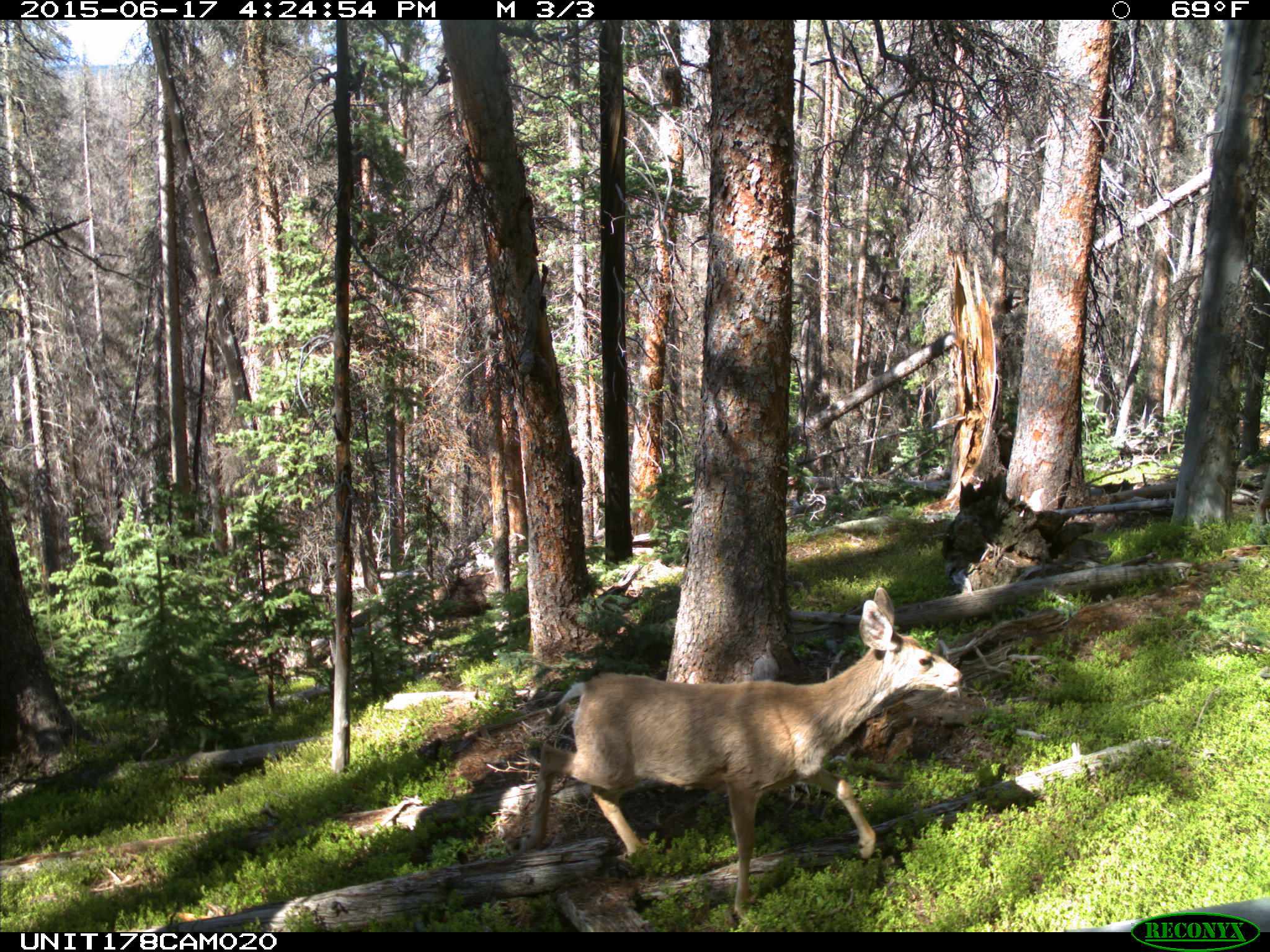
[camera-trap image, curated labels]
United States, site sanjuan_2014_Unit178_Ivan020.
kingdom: Animalia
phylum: Chordata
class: Mammalia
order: Artiodactyla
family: Cervidae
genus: Odocoileus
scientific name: Odocoileus hemionus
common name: mule deer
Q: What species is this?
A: Odocoileus hemionus (mule deer).